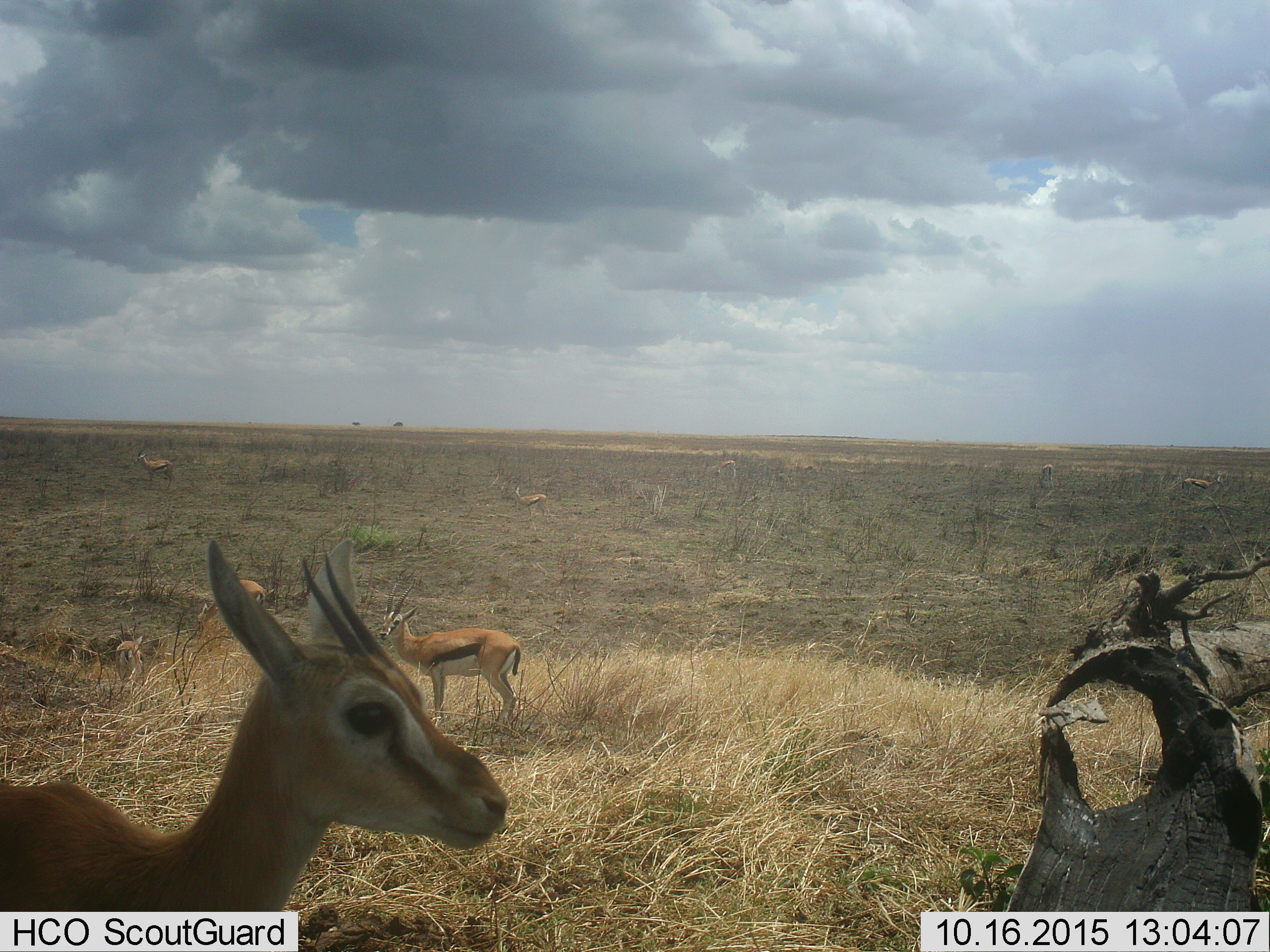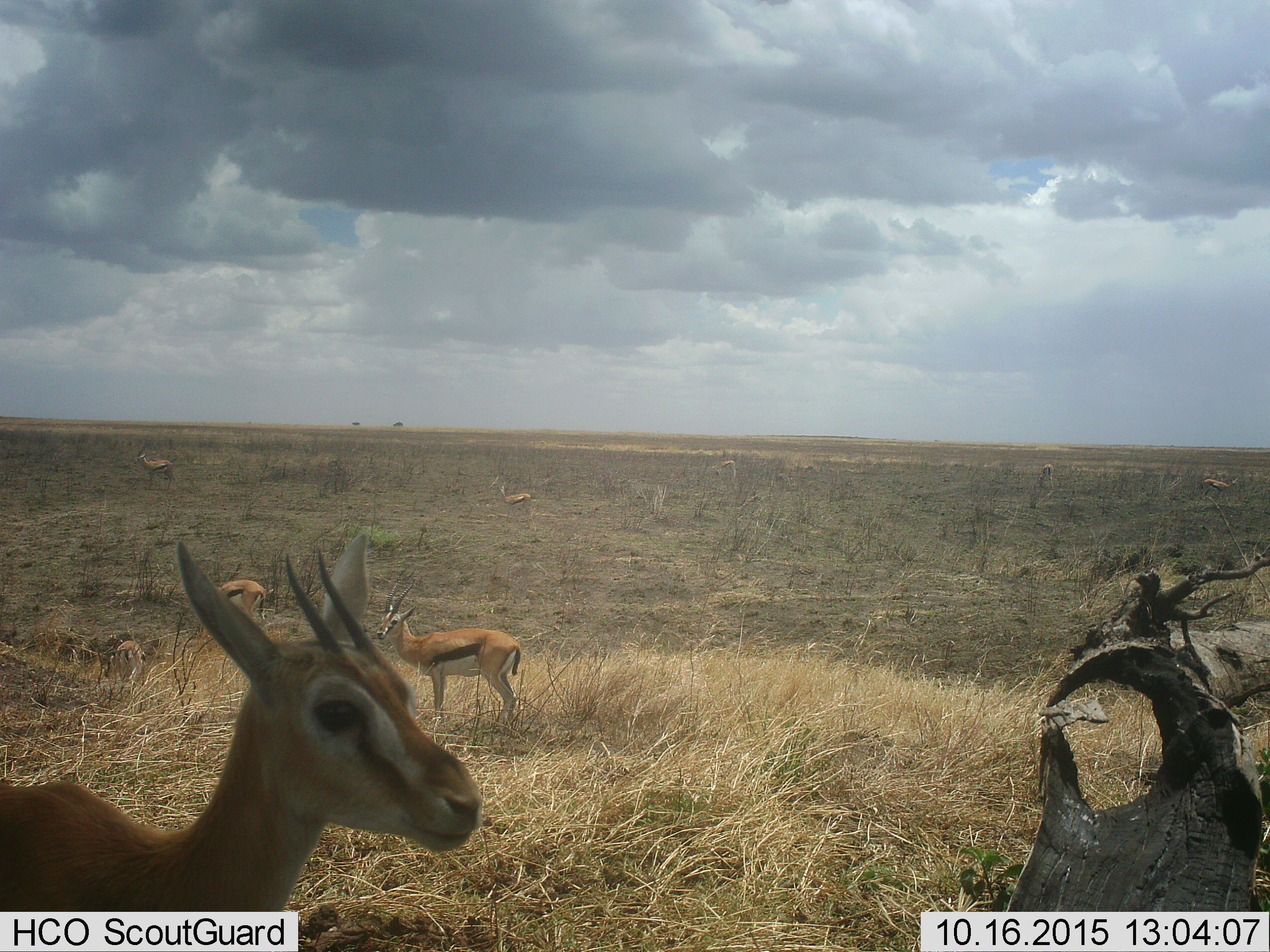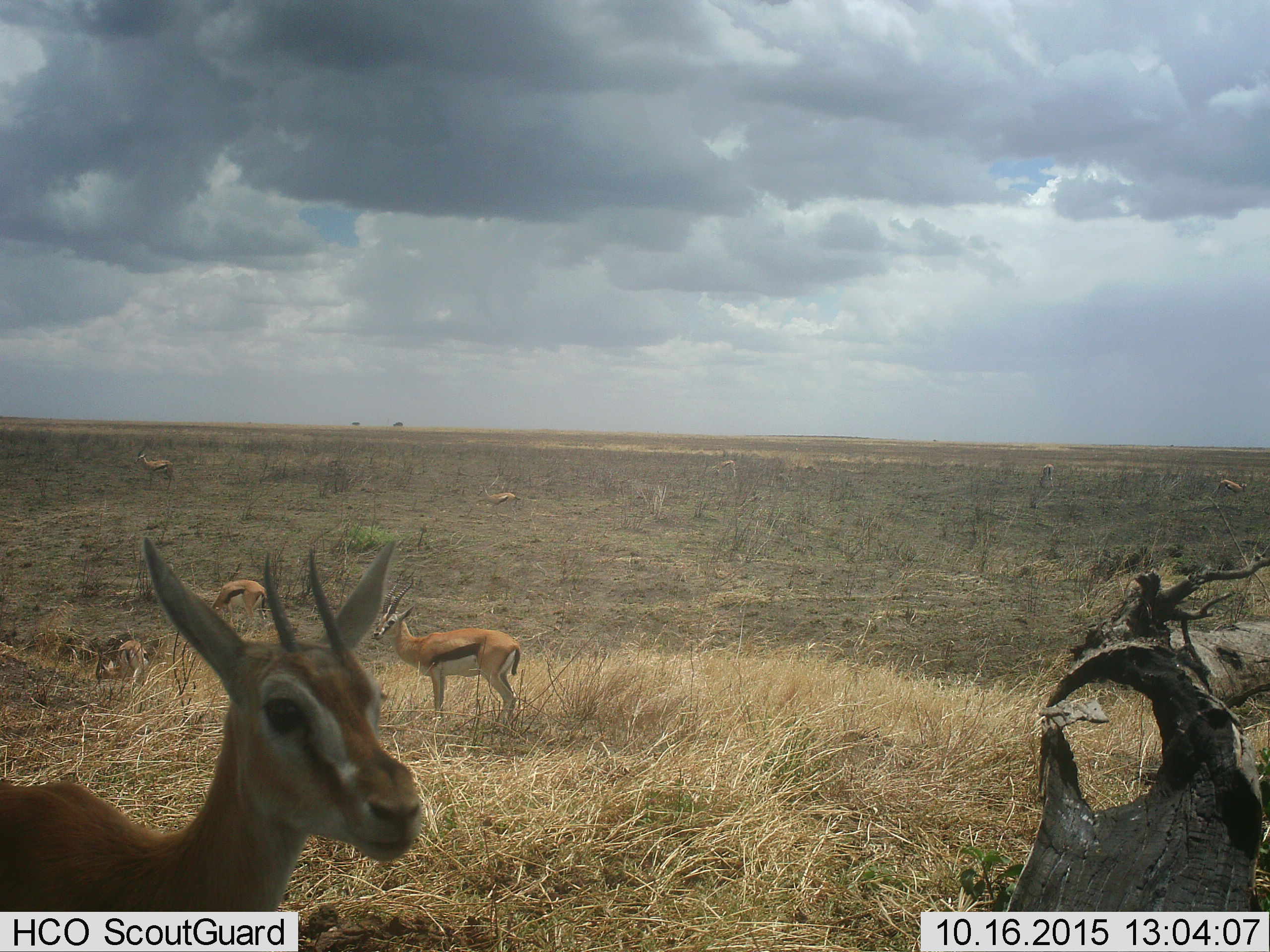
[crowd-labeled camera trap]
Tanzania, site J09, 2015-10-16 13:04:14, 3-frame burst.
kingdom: Animalia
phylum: Chordata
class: Mammalia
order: Artiodactyla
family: Bovidae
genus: Eudorcas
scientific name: Eudorcas thomsonii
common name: thomson's gazelle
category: gazellethomsons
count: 8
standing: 90%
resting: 0%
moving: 20%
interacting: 0%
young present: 0%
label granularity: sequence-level